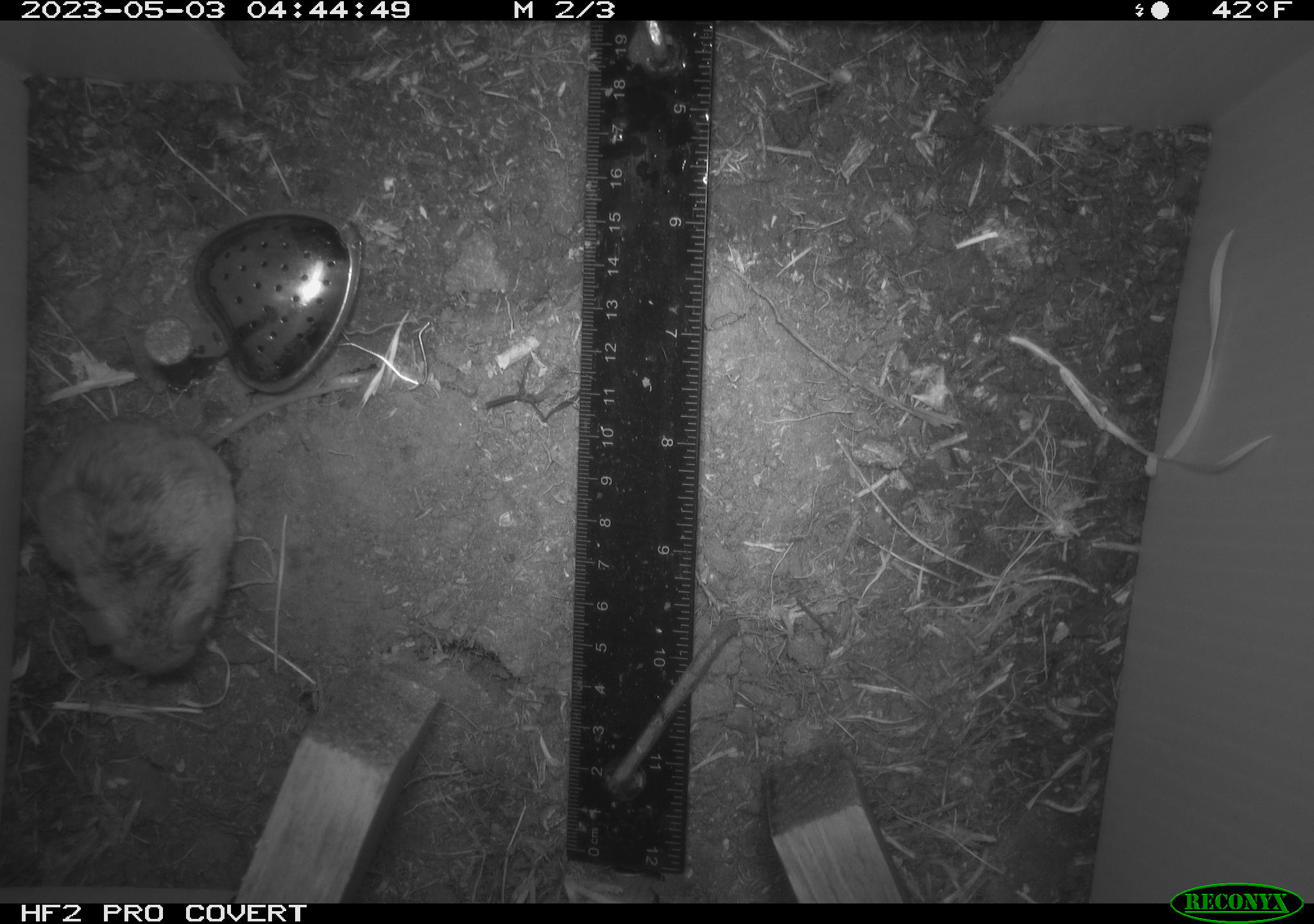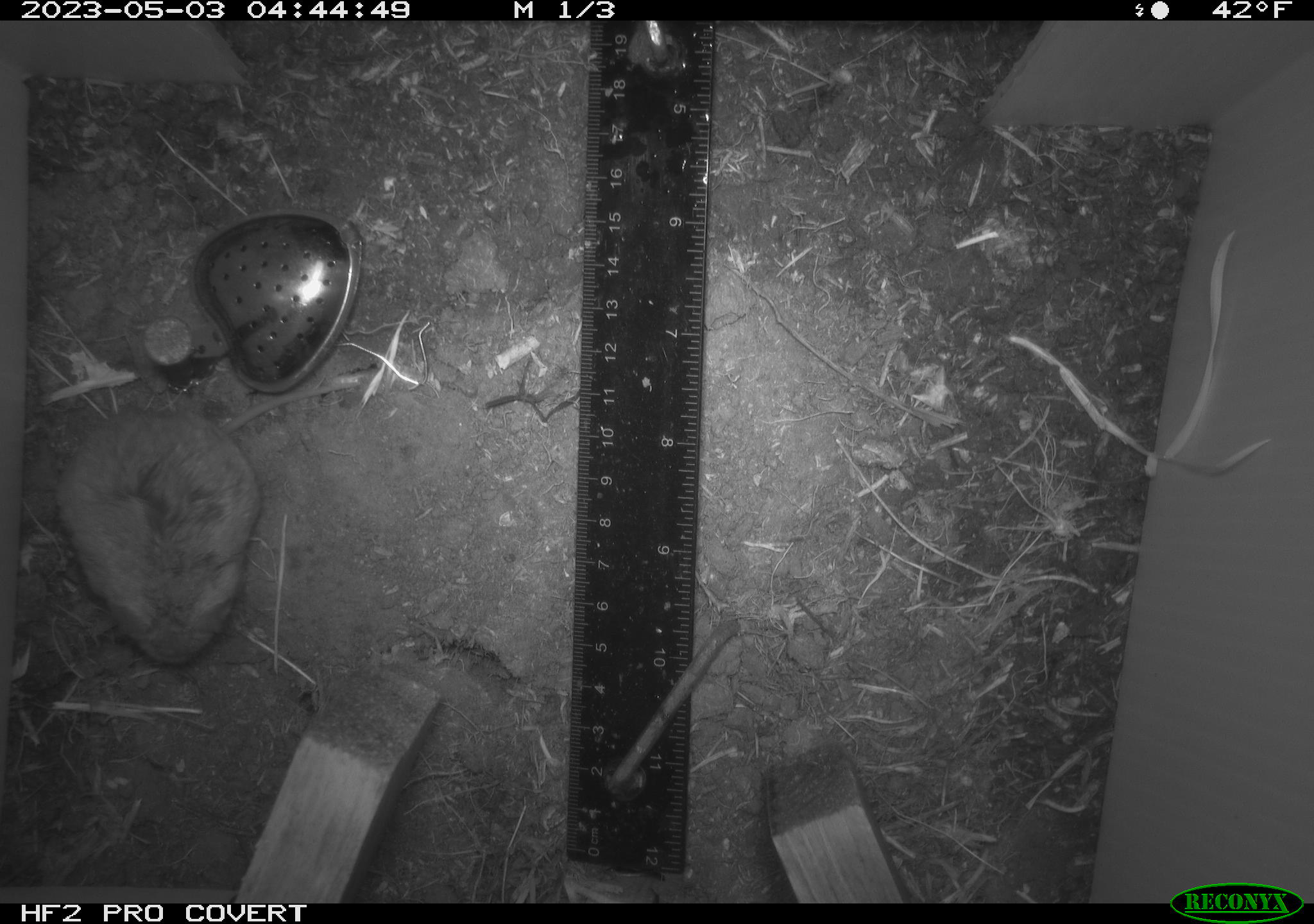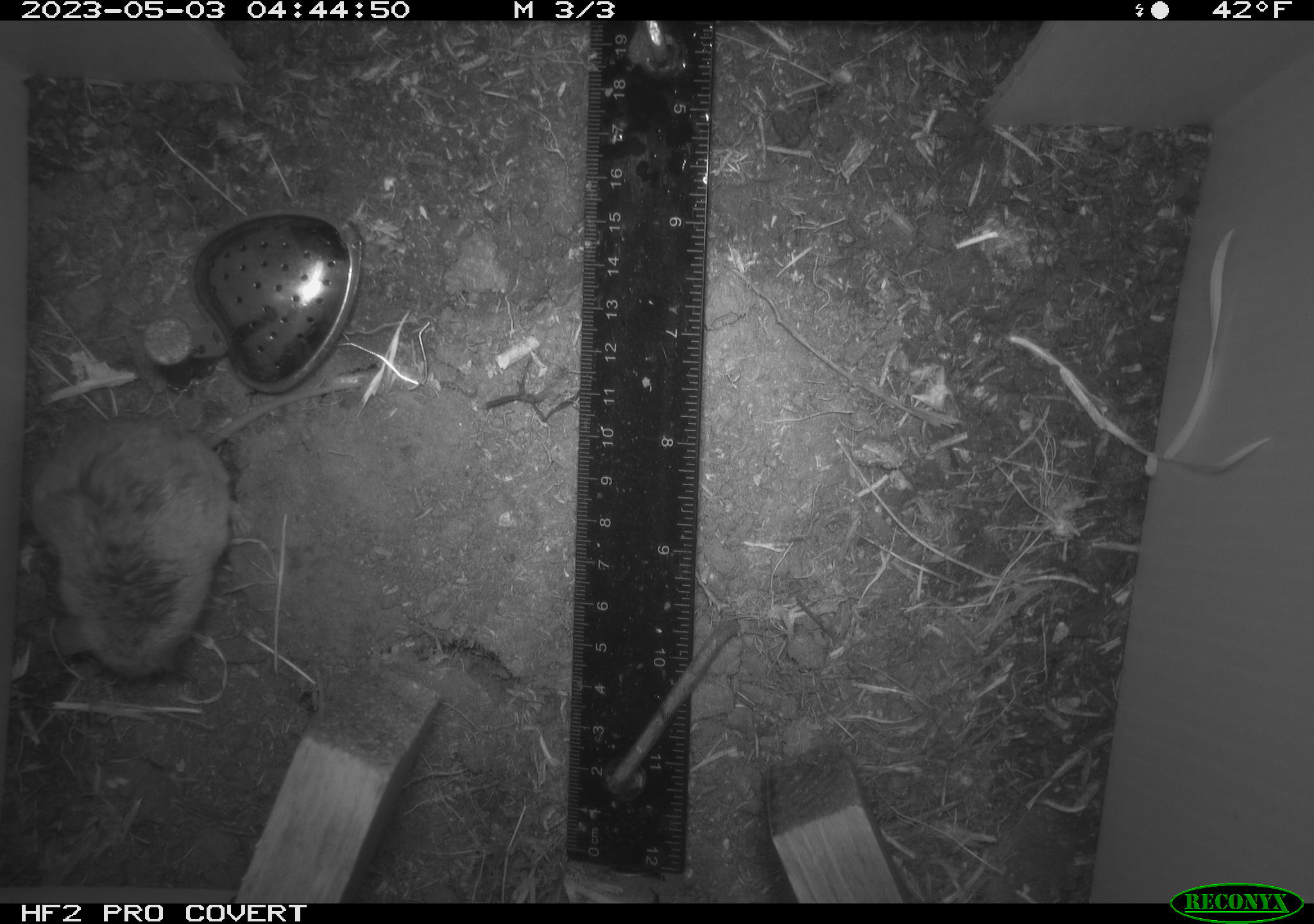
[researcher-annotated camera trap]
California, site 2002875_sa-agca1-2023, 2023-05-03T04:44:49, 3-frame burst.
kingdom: Animalia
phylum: Chordata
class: Mammalia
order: Rodentia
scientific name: Rodentia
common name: mouse species